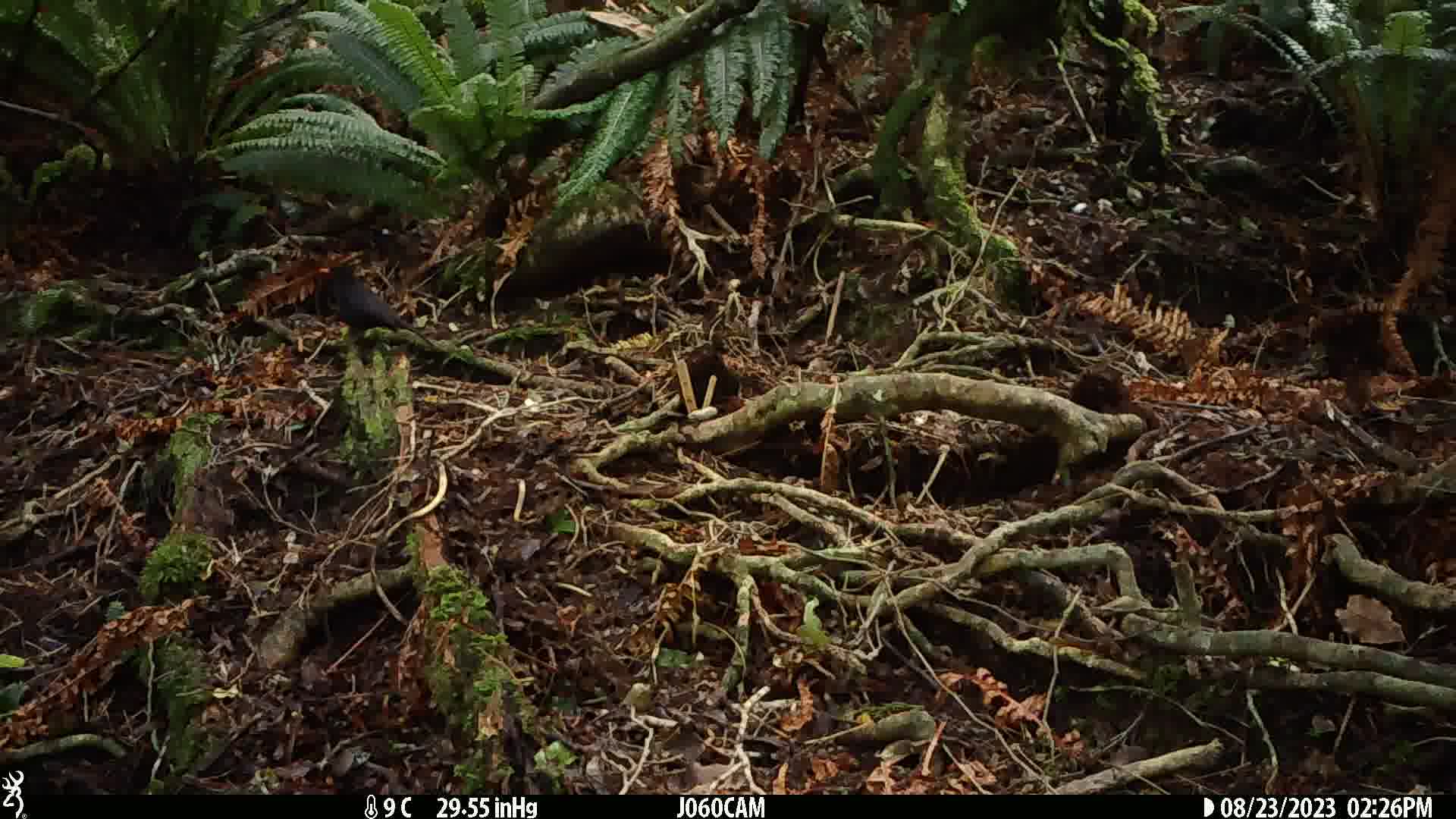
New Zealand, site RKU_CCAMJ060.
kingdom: Animalia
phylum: Chordata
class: Aves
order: Passeriformes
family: Turdidae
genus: Turdus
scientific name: Turdus merula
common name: eurasian blackbird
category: blackbird